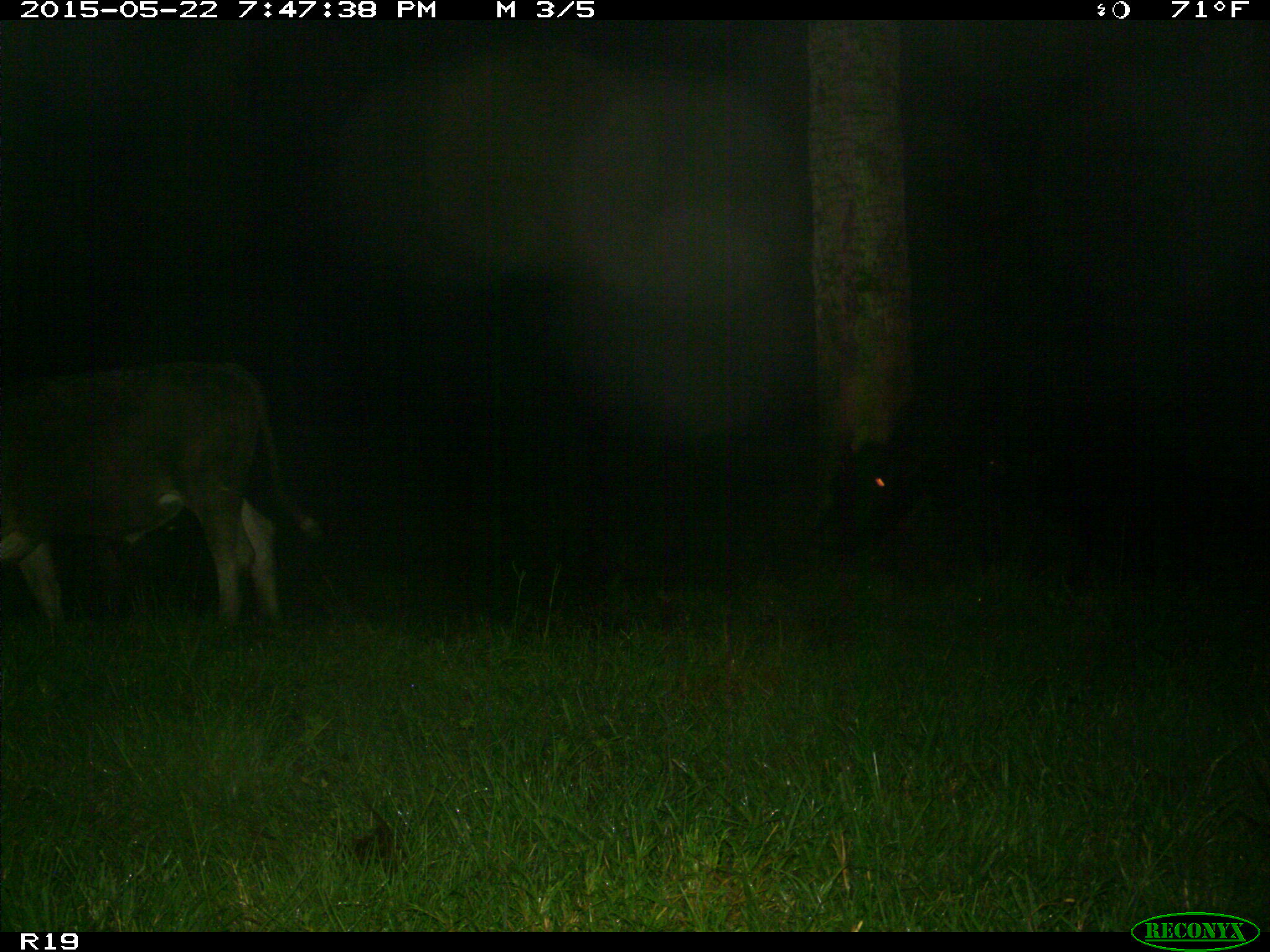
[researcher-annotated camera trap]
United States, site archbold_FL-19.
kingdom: Animalia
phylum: Chordata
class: Mammalia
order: Artiodactyla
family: Bovidae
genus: Bos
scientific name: Bos taurus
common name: domestic cow